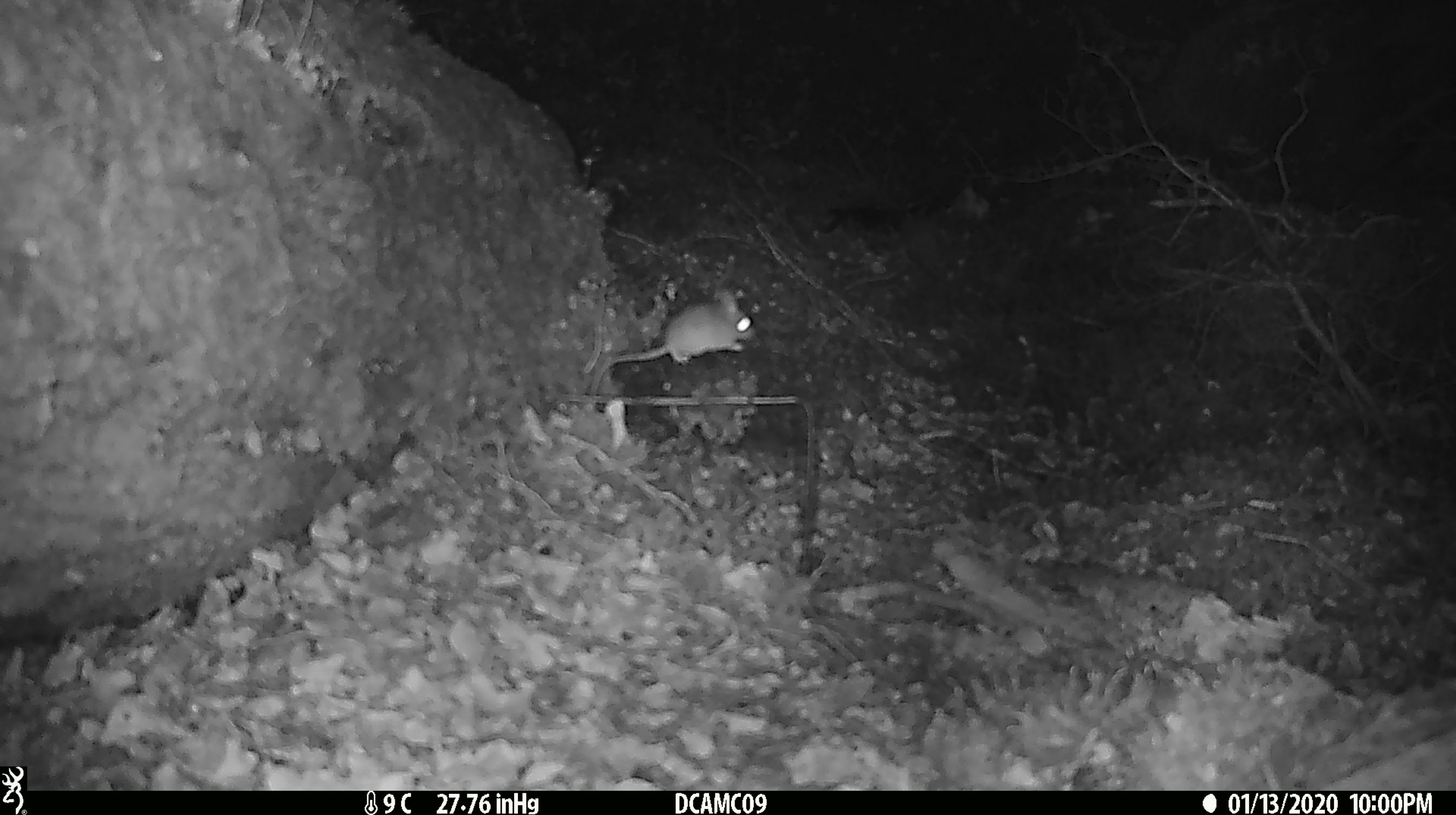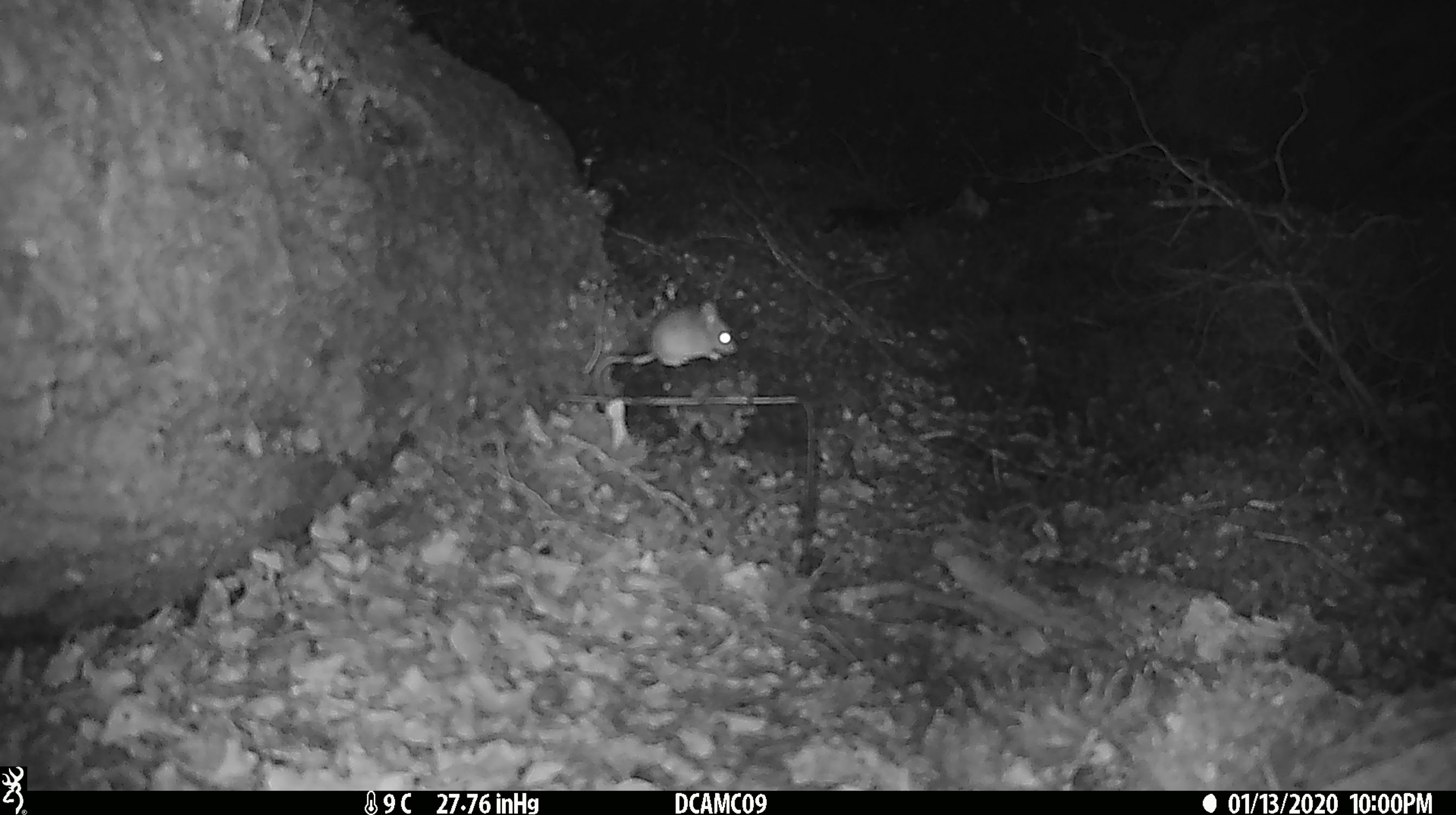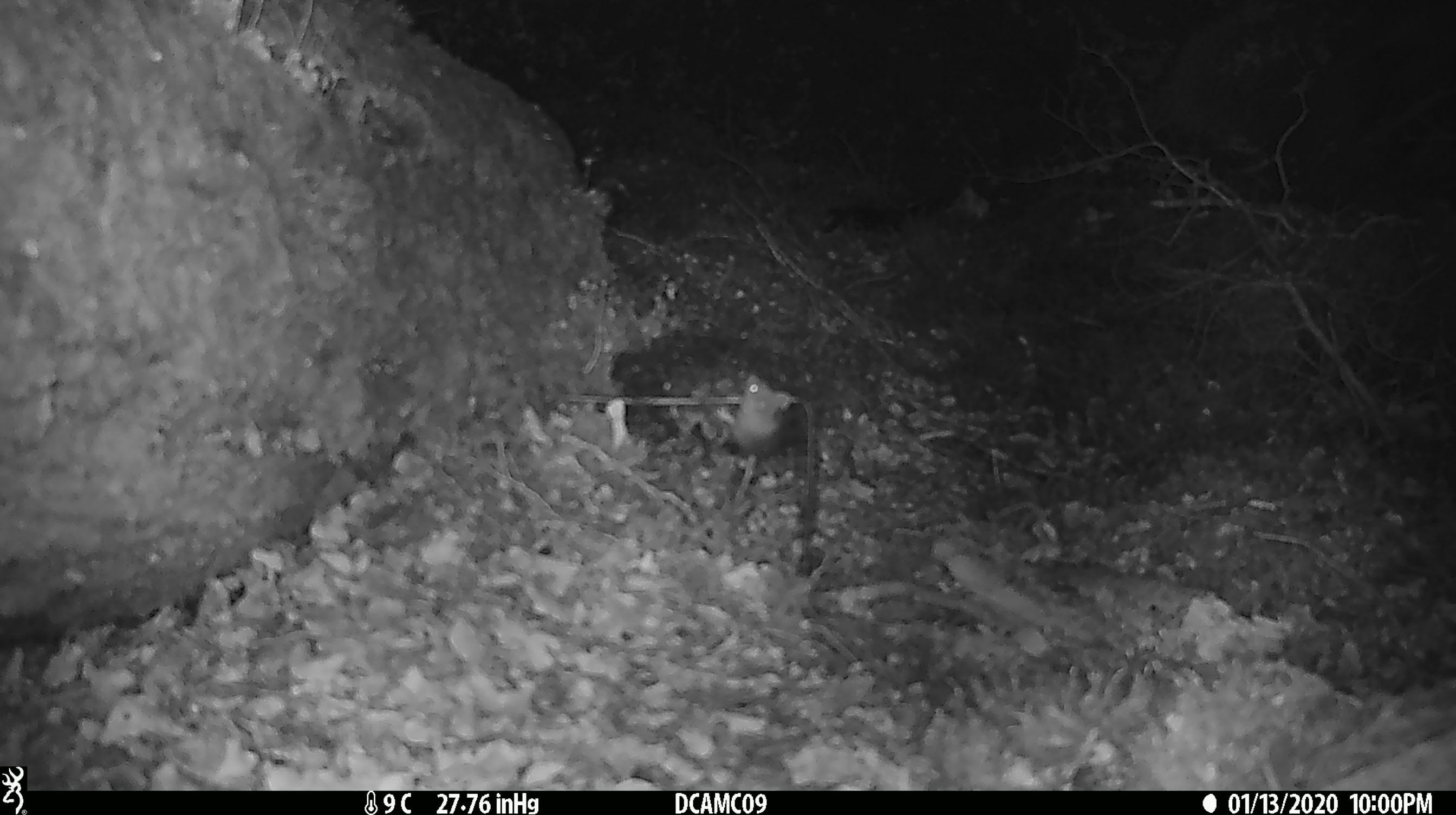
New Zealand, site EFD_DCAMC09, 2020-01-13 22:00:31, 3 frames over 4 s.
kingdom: Animalia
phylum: Chordata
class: Mammalia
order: Rodentia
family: Muridae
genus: Mus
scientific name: Mus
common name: mouse